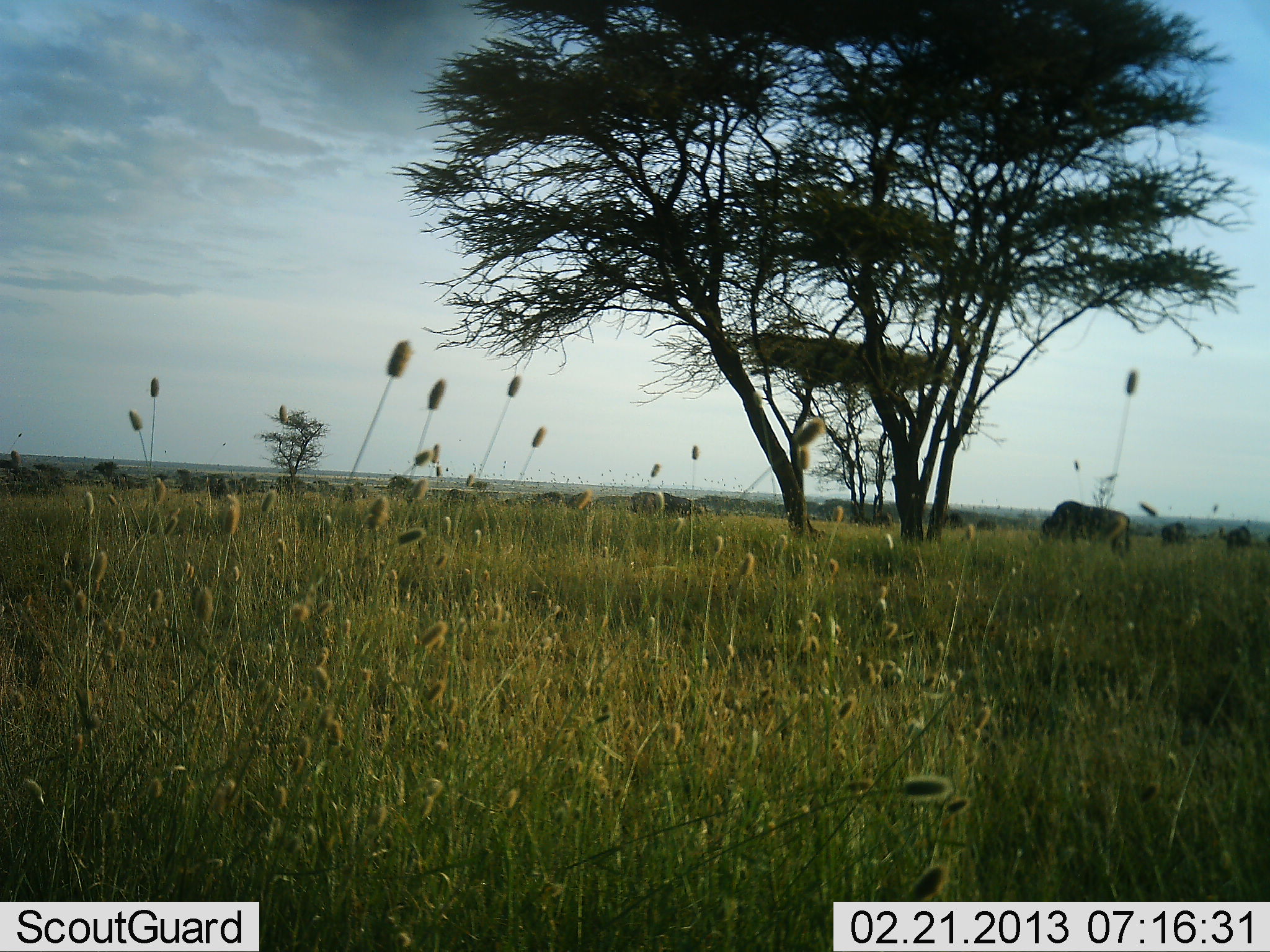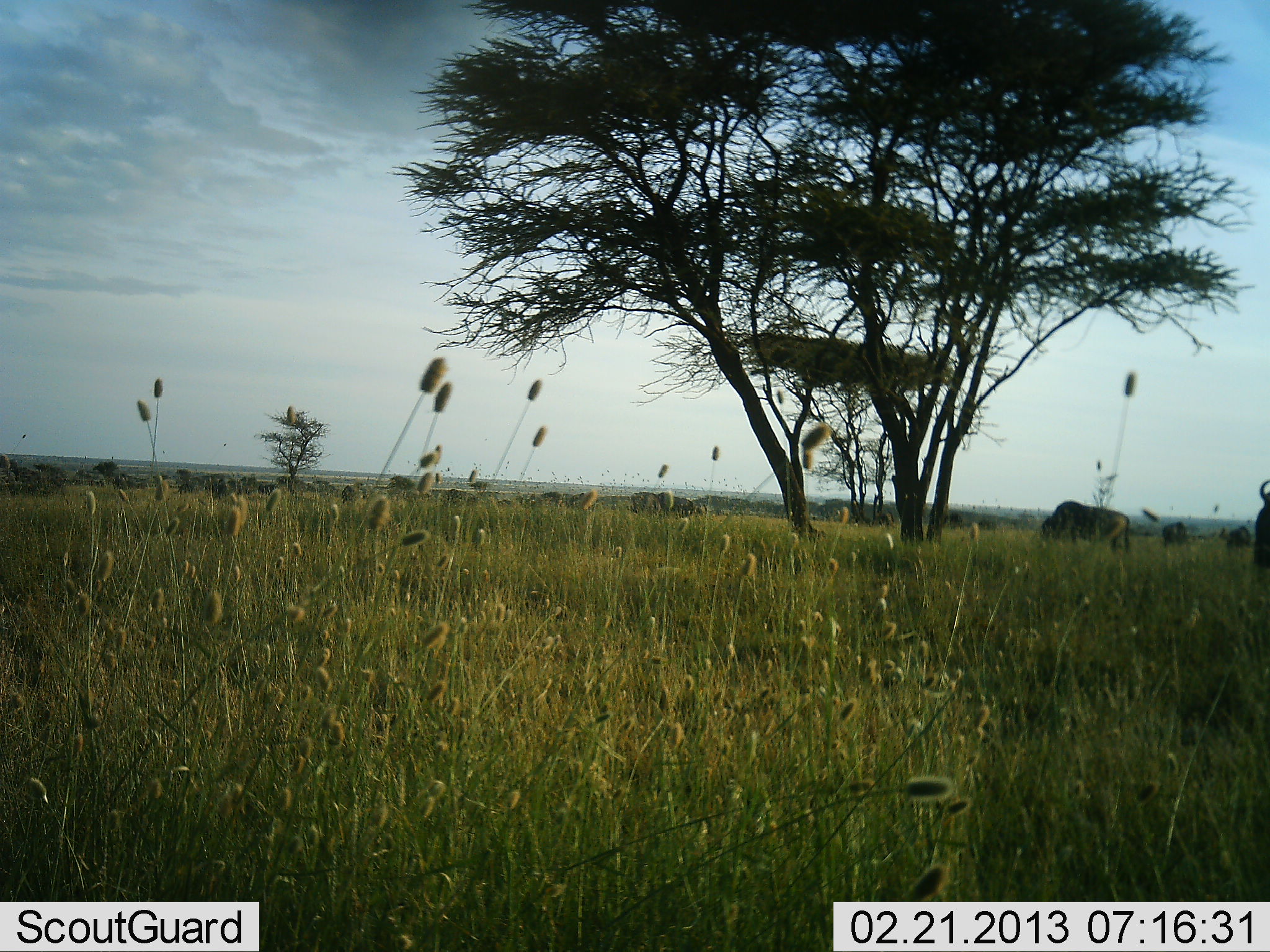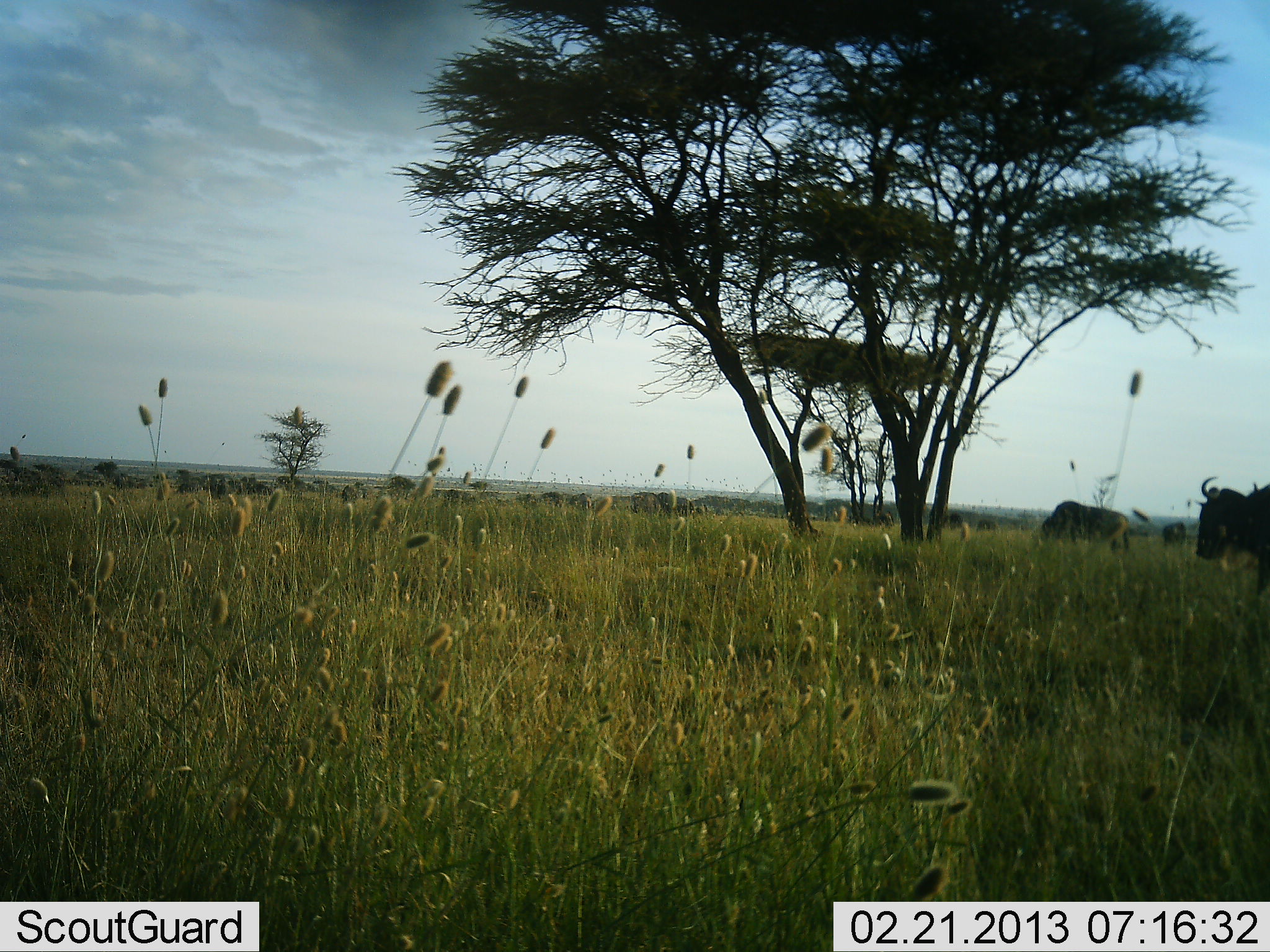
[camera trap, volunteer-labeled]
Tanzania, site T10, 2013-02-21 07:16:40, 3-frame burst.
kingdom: Animalia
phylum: Chordata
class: Mammalia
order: Artiodactyla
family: Bovidae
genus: Connochaetes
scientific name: Connochaetes taurinus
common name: blue wildebeest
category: wildebeest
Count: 4.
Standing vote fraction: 50%.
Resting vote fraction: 3%.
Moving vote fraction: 72%.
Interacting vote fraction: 0%.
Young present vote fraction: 3%.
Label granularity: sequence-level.